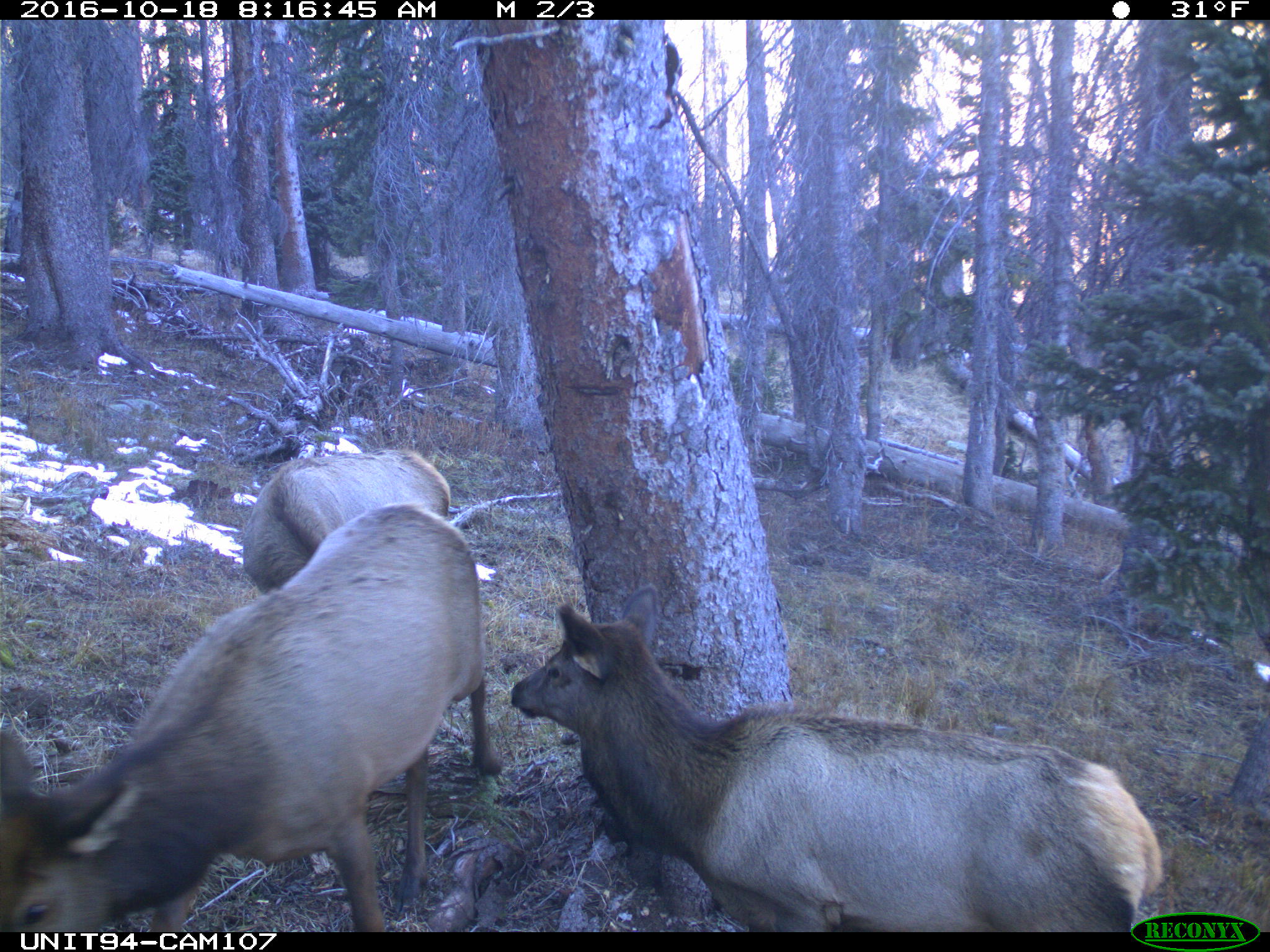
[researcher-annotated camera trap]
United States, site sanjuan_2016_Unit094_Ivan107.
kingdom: Animalia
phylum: Chordata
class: Mammalia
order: Artiodactyla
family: Cervidae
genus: Cervus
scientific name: Cervus elaphus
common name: red deer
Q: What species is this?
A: Cervus elaphus (red deer).